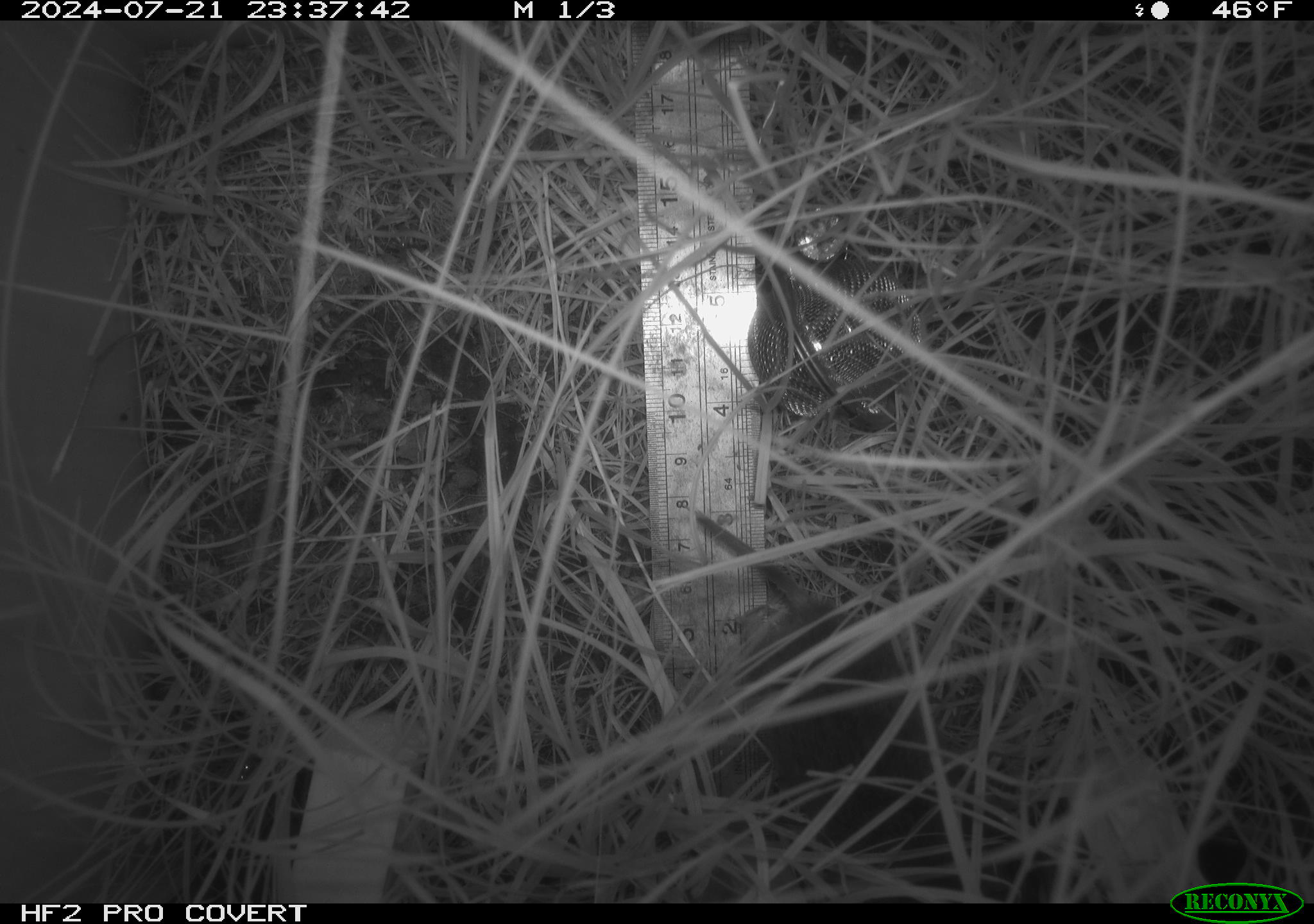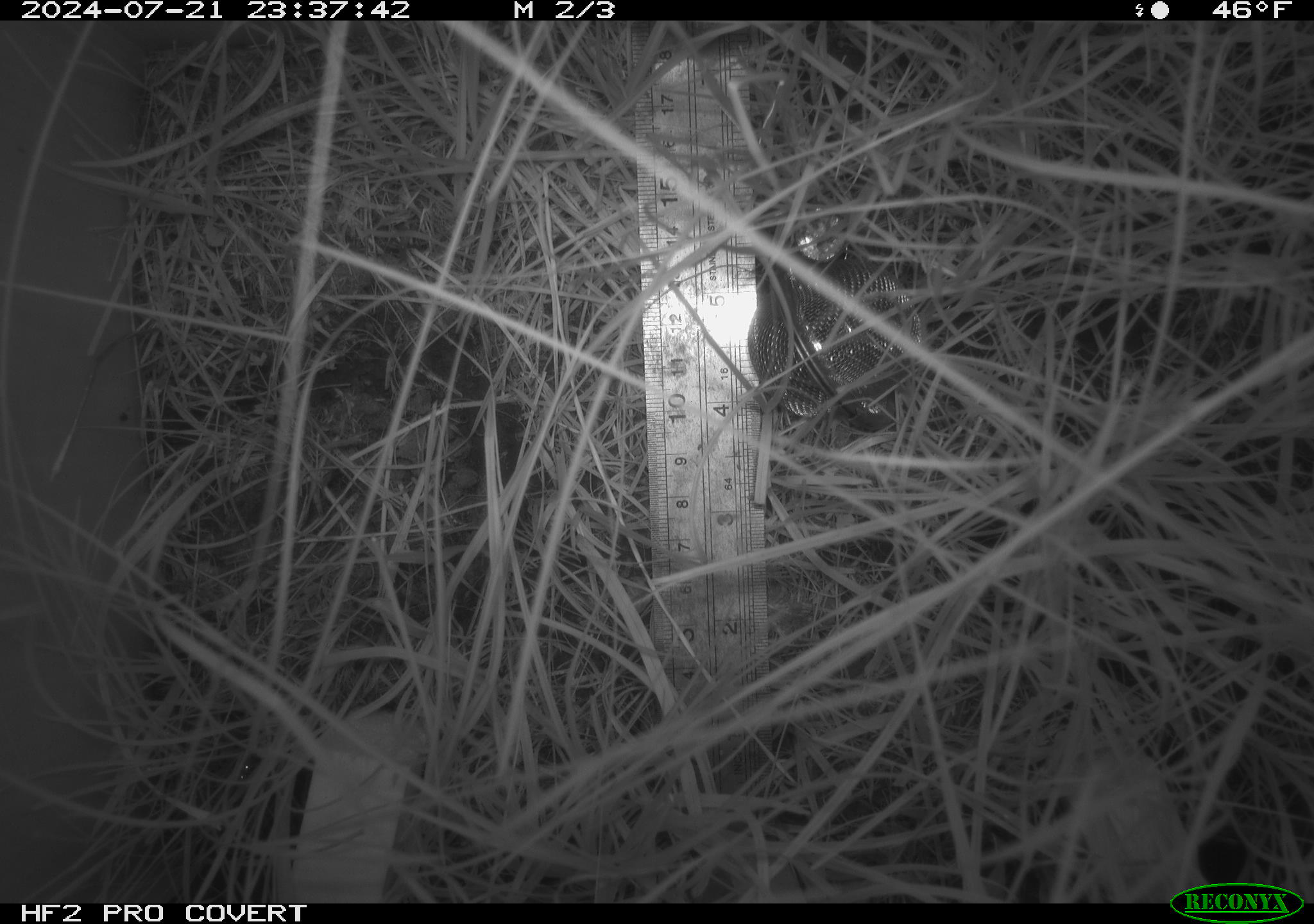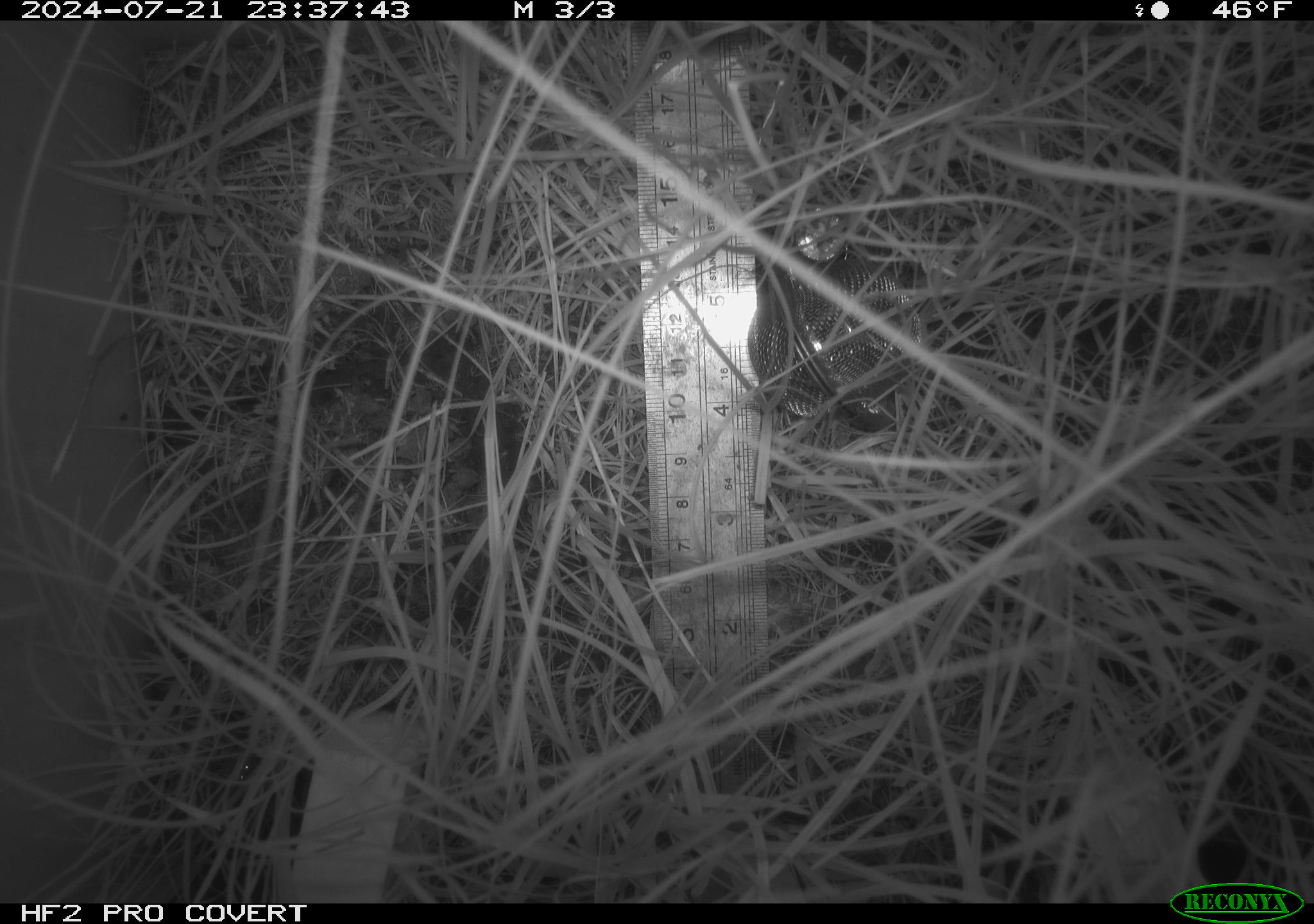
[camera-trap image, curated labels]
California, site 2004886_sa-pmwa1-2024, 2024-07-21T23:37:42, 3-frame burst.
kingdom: Animalia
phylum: Chordata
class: Mammalia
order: Rodentia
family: Cricetidae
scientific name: Arvicolinae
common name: voles, lemmings, and muskrats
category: arvicolinae subfamily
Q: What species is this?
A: Arvicolinae subfamily (voles, lemmings, and muskrats) (Arvicolinae).